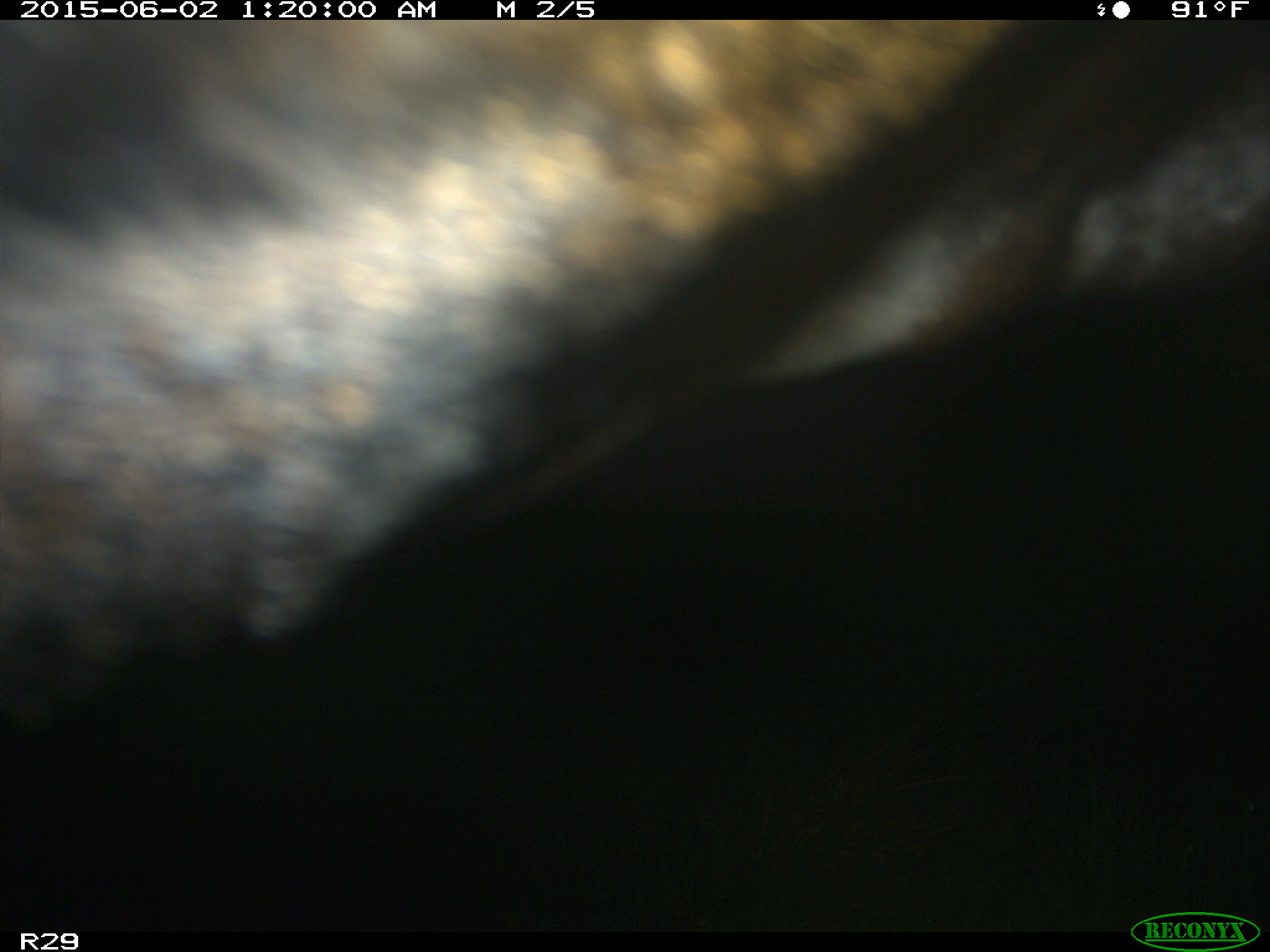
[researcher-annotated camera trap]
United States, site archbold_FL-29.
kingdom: Animalia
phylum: Chordata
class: Mammalia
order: Artiodactyla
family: Bovidae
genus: Bos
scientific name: Bos taurus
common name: domestic cow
Bos taurus (domestic cow).